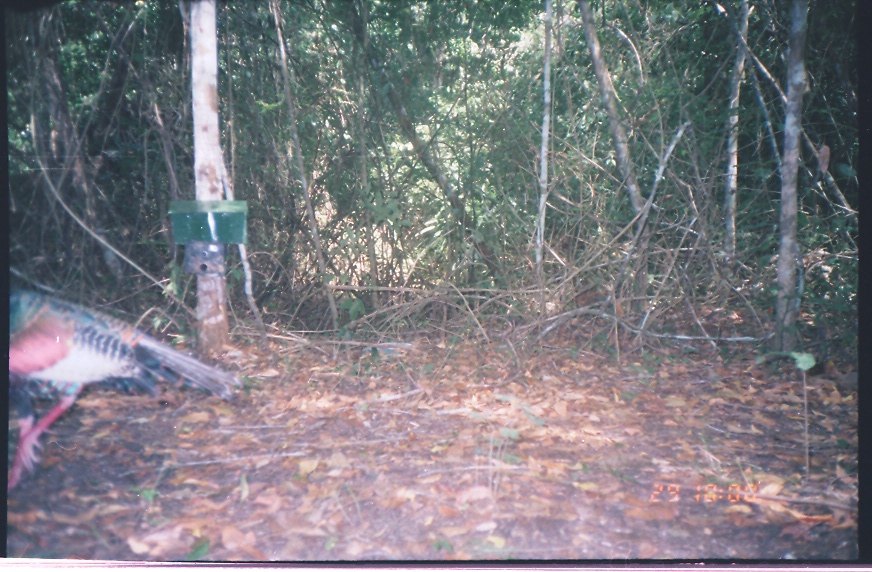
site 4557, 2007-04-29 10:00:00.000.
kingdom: Animalia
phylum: Chordata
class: Aves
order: Galliformes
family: Phasianidae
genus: Meleagris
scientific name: Meleagris ocellata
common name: ocellated turkey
Meleagris ocellata (ocellated turkey), count 1.